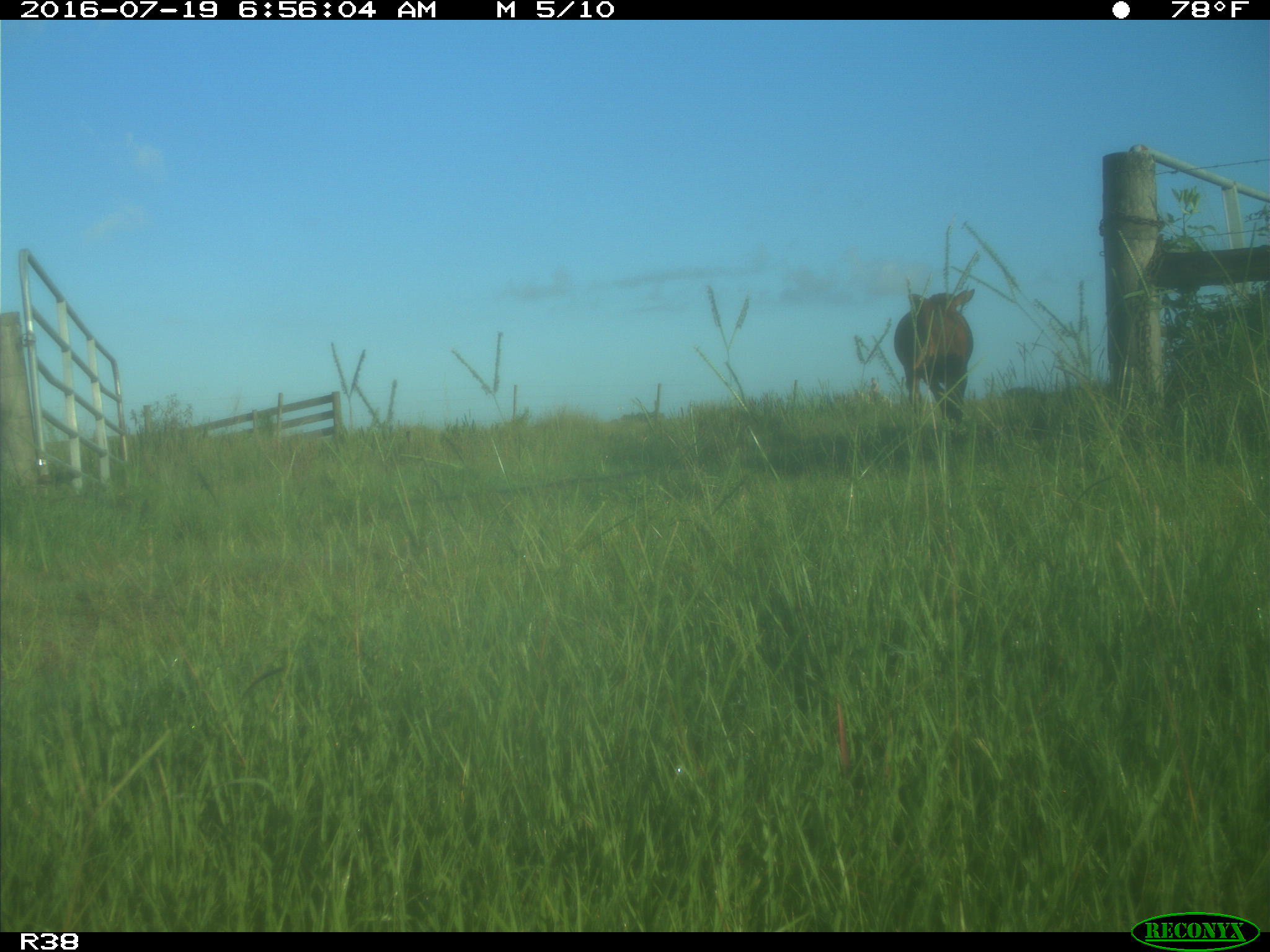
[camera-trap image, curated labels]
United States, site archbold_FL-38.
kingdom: Animalia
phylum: Chordata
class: Mammalia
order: Artiodactyla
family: Bovidae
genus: Bos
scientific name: Bos taurus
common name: domestic cow